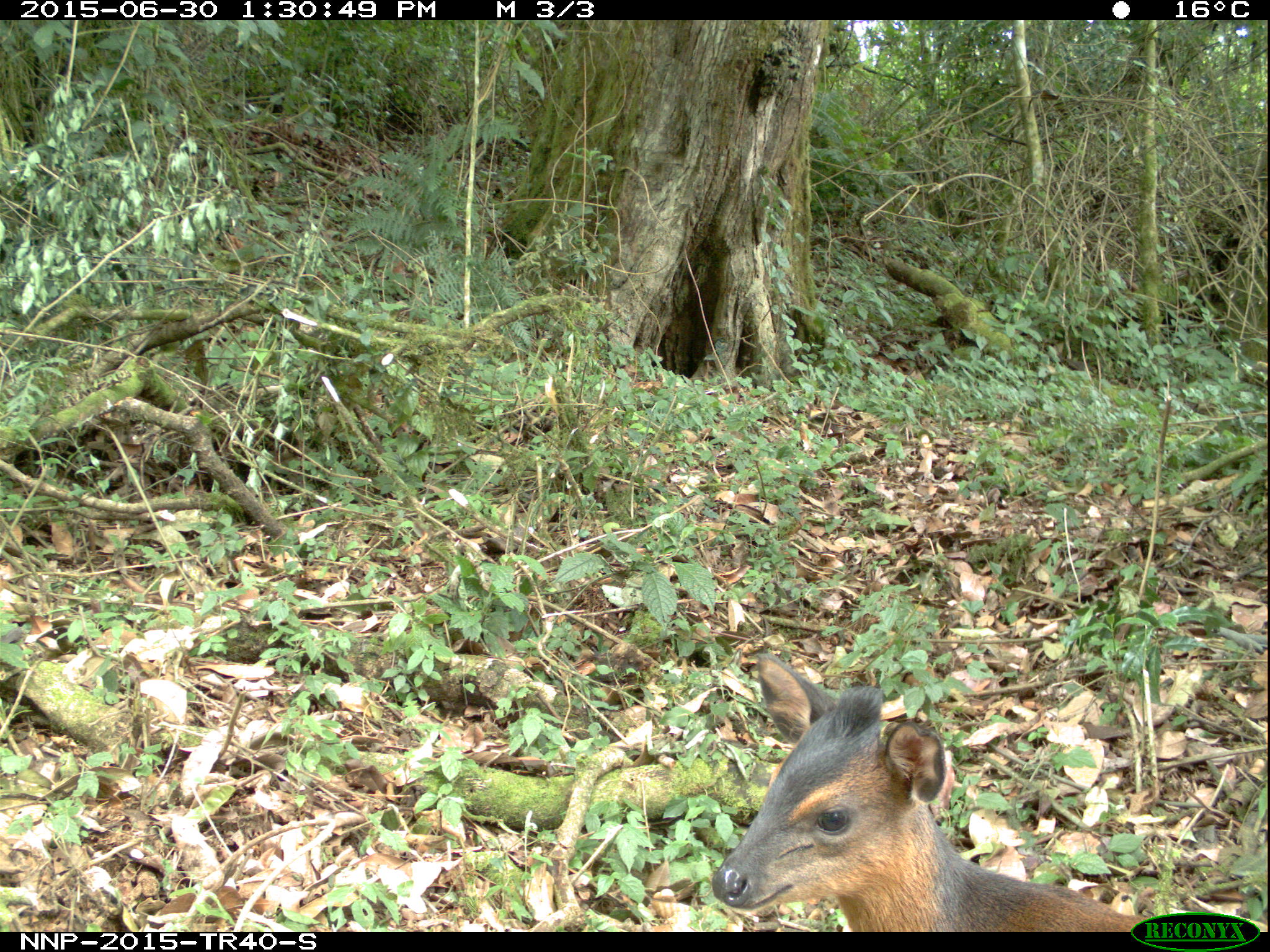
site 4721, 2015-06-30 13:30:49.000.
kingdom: Animalia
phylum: Chordata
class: Mammalia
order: Artiodactyla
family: Bovidae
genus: Cephalophus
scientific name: Cephalophus nigrifrons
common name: black-fronted duiker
Cephalophus nigrifrons (black-fronted duiker), count 1.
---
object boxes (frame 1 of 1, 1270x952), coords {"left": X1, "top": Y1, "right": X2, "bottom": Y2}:
cephalophus nigrifrons: {"left": 709, "top": 653, "right": 1156, "bottom": 930}